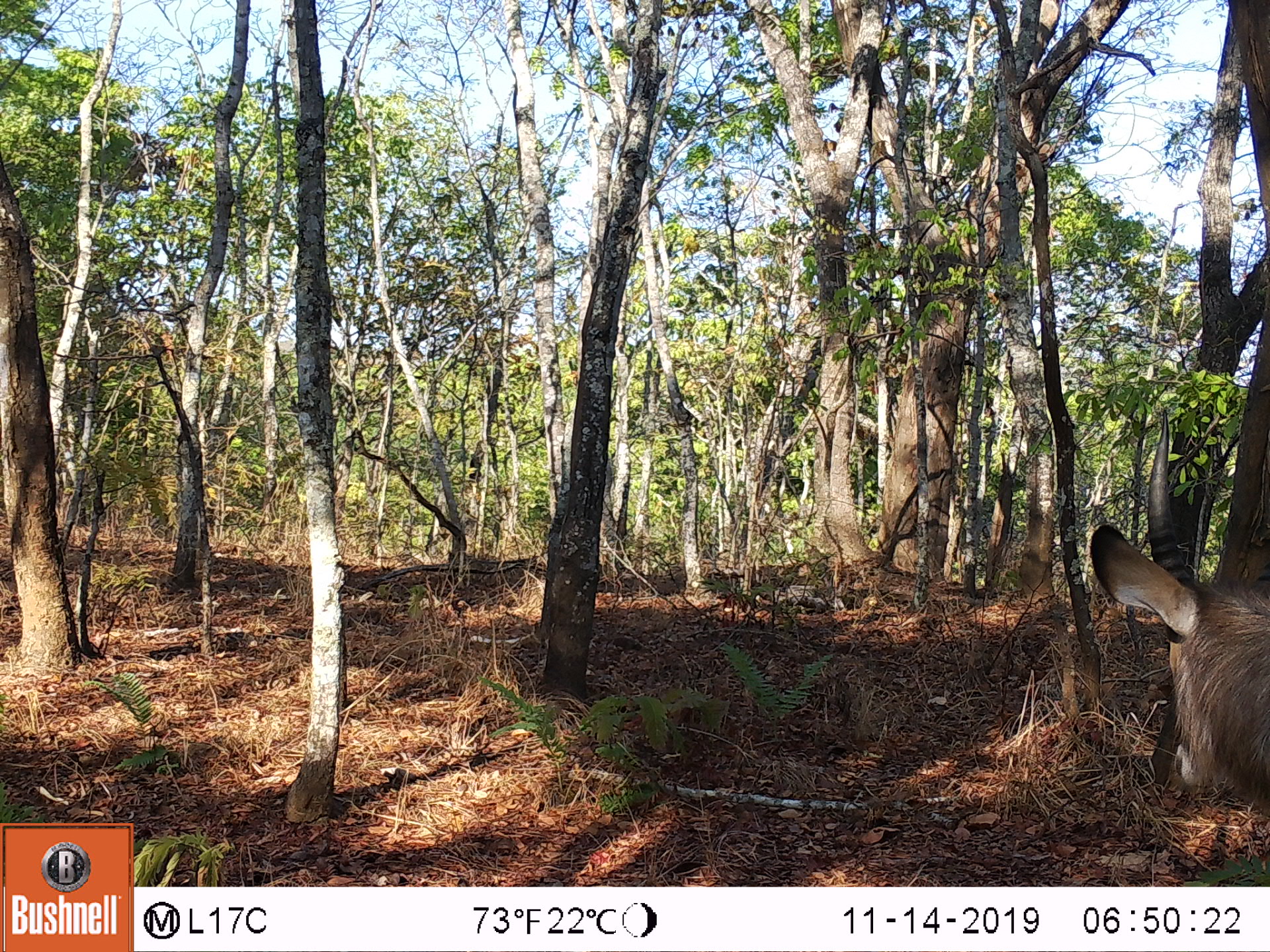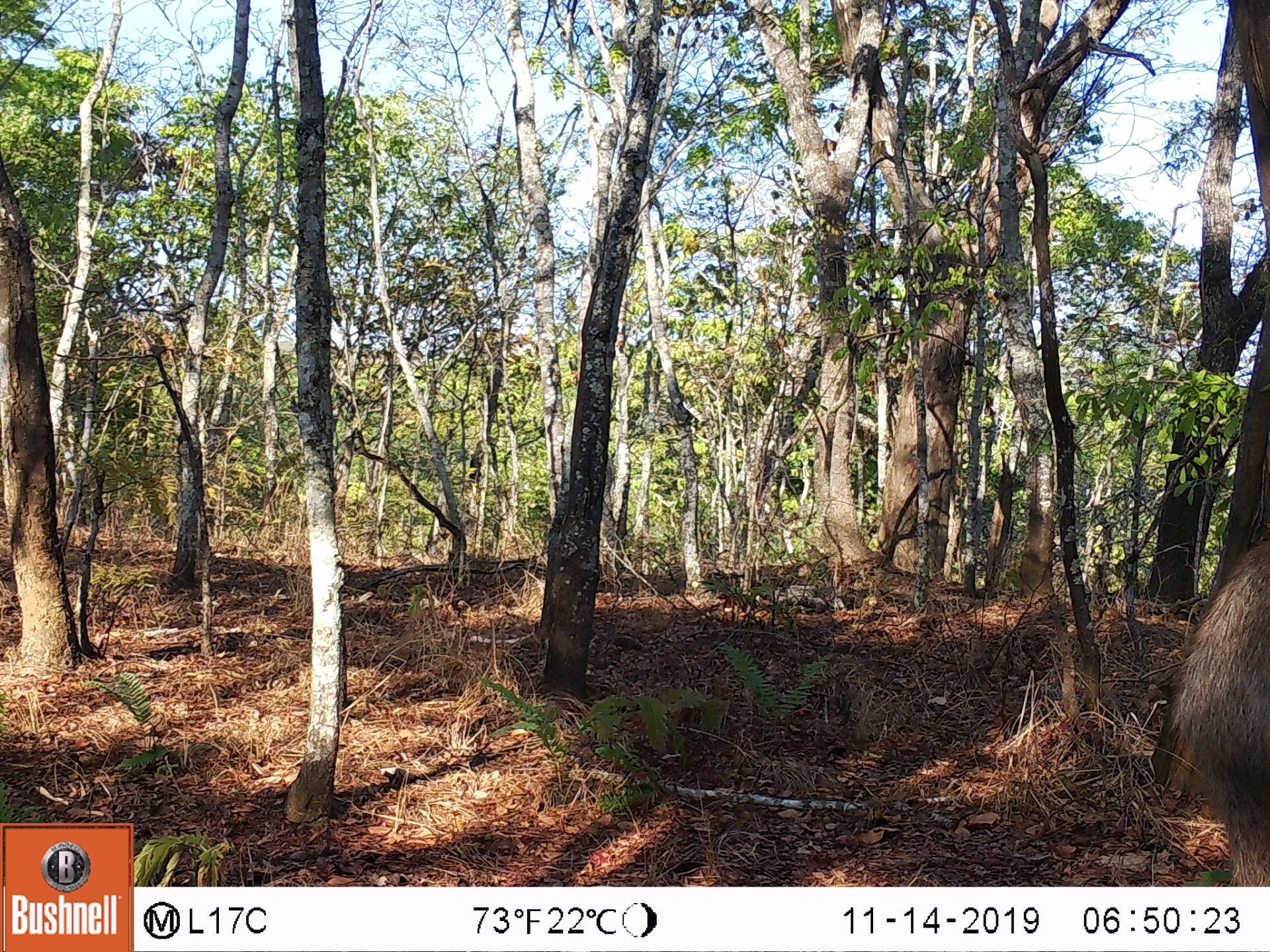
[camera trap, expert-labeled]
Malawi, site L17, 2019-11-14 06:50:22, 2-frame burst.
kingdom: Animalia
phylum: Chordata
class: Mammalia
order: Artiodactyla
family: Bovidae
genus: Kobus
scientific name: Kobus ellipsiprymnus ellipsiprymnus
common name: common waterbuck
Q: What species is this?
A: Common waterbuck (Kobus ellipsiprymnus ellipsiprymnus).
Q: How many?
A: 1.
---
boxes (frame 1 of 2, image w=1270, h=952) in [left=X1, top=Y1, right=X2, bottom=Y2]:
common waterbuck: [left=1088, top=402, right=1265, bottom=833]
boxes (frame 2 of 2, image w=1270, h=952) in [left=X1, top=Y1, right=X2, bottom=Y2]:
common waterbuck: [left=1164, top=537, right=1266, bottom=880]